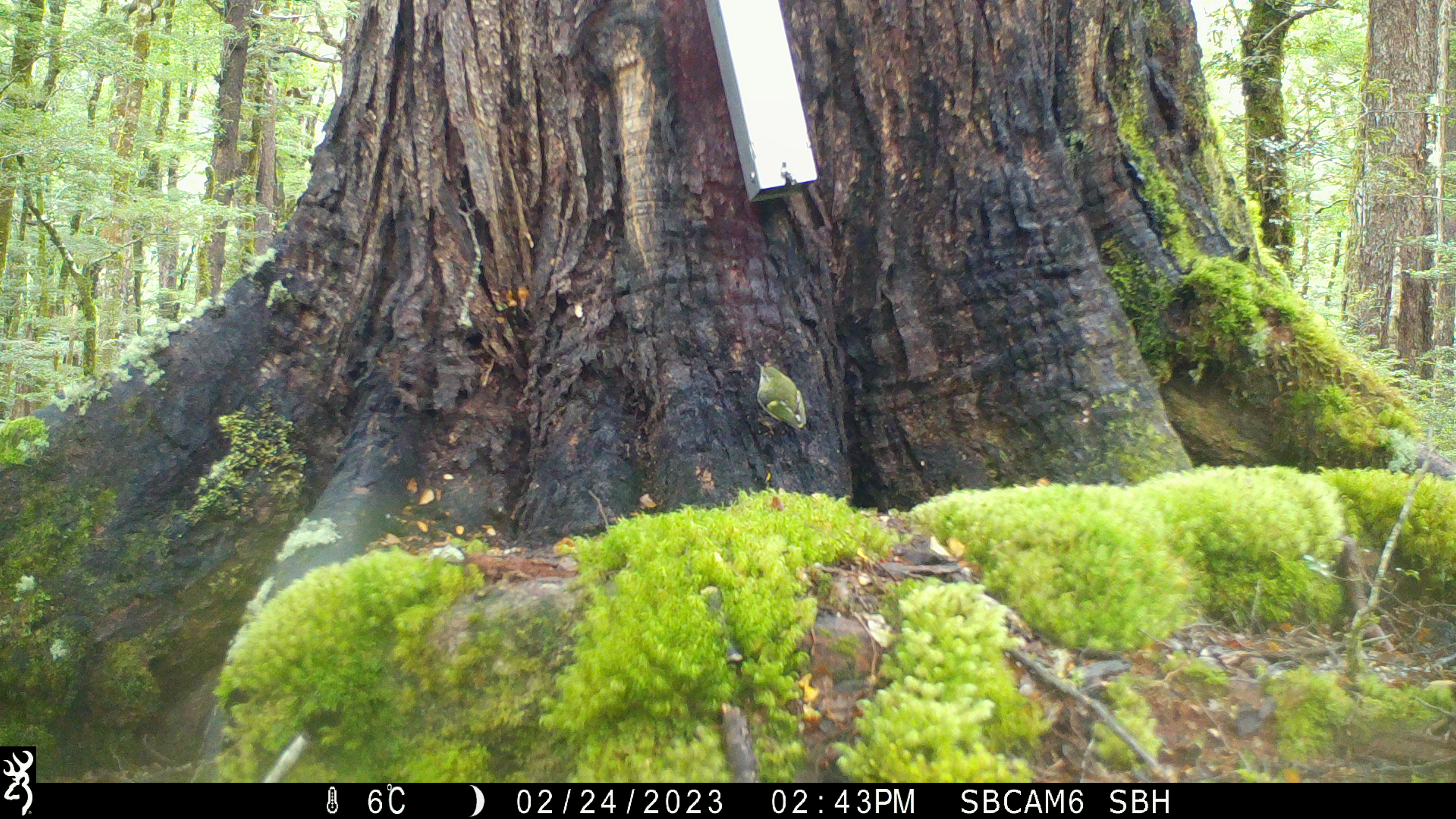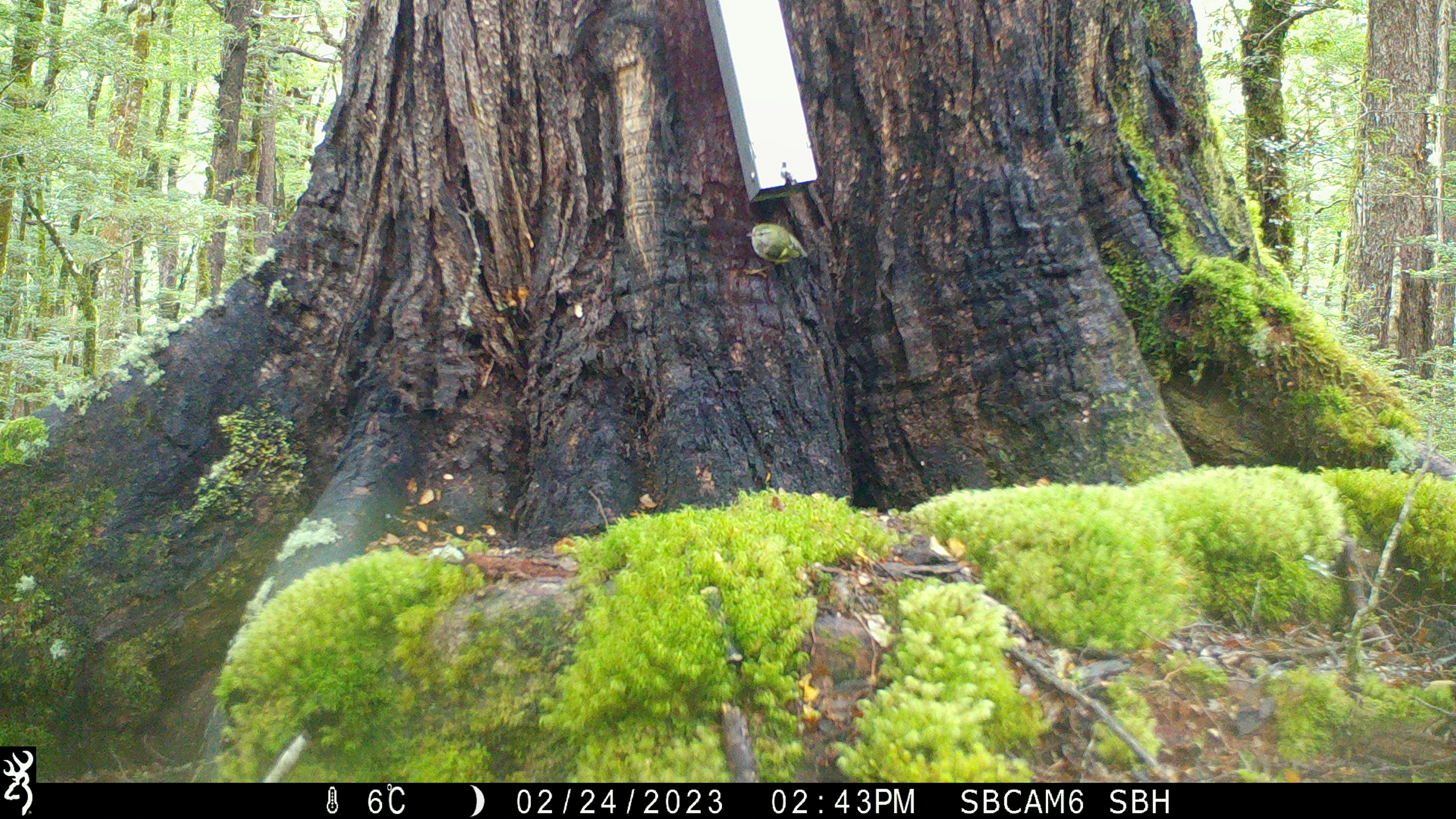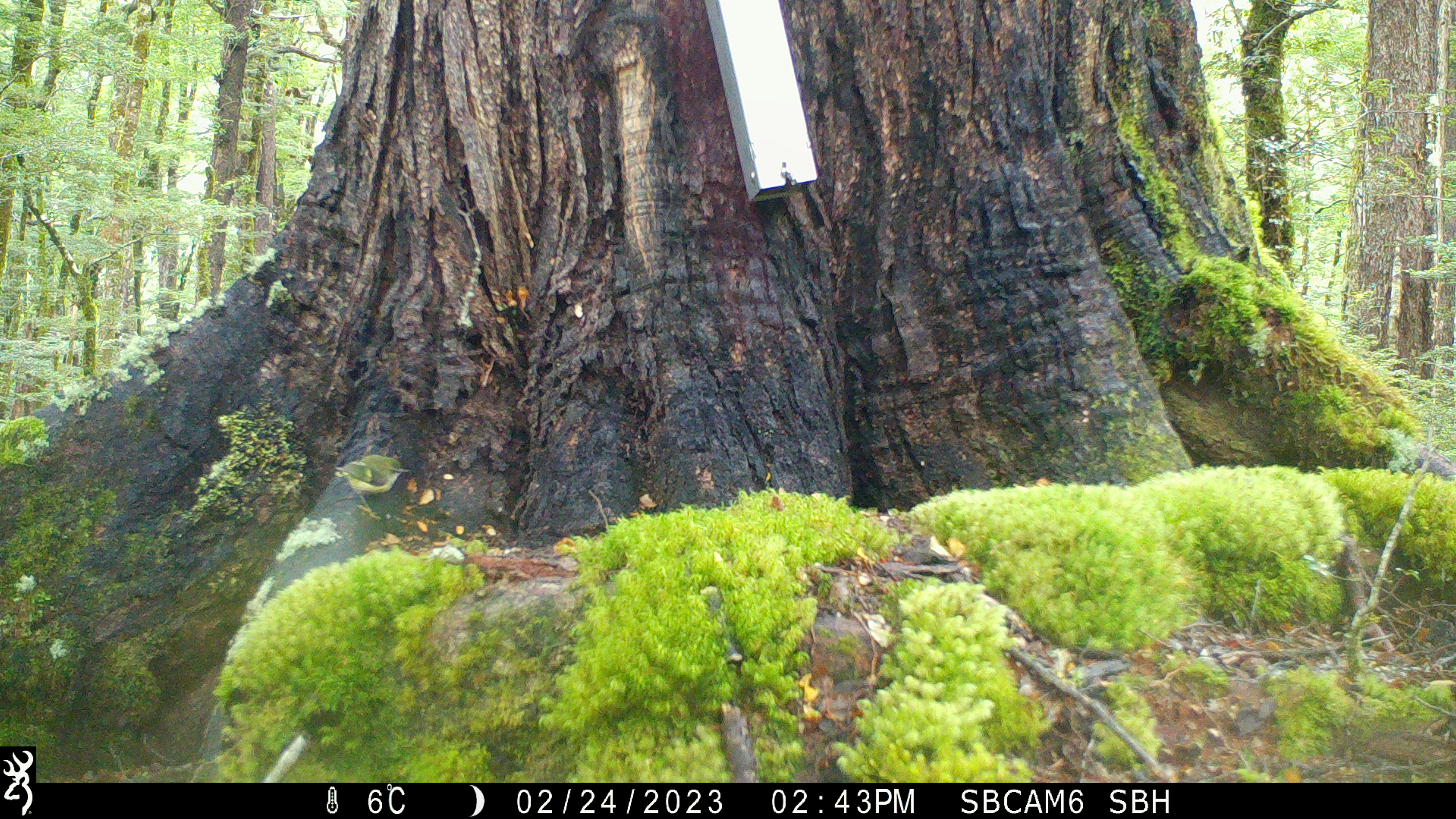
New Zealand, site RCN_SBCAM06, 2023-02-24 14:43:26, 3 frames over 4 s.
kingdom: Animalia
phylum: Chordata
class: Aves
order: Passeriformes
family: Acanthisittidae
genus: Acanthisitta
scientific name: Acanthisitta chloris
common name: rifleman